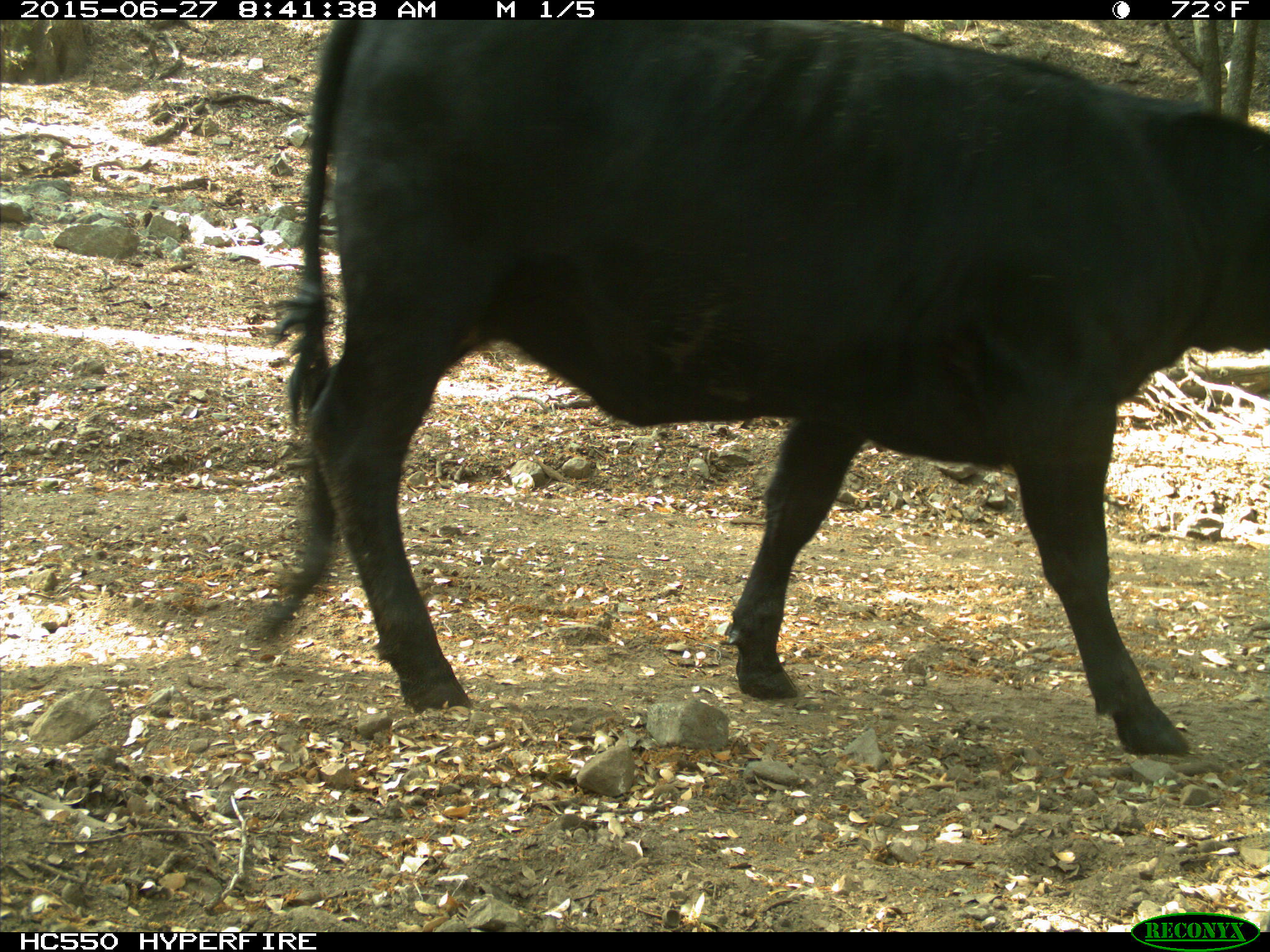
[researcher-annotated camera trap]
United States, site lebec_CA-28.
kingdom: Animalia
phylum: Chordata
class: Mammalia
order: Artiodactyla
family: Bovidae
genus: Bos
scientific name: Bos taurus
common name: domestic cow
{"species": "Bos taurus (domestic cow)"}